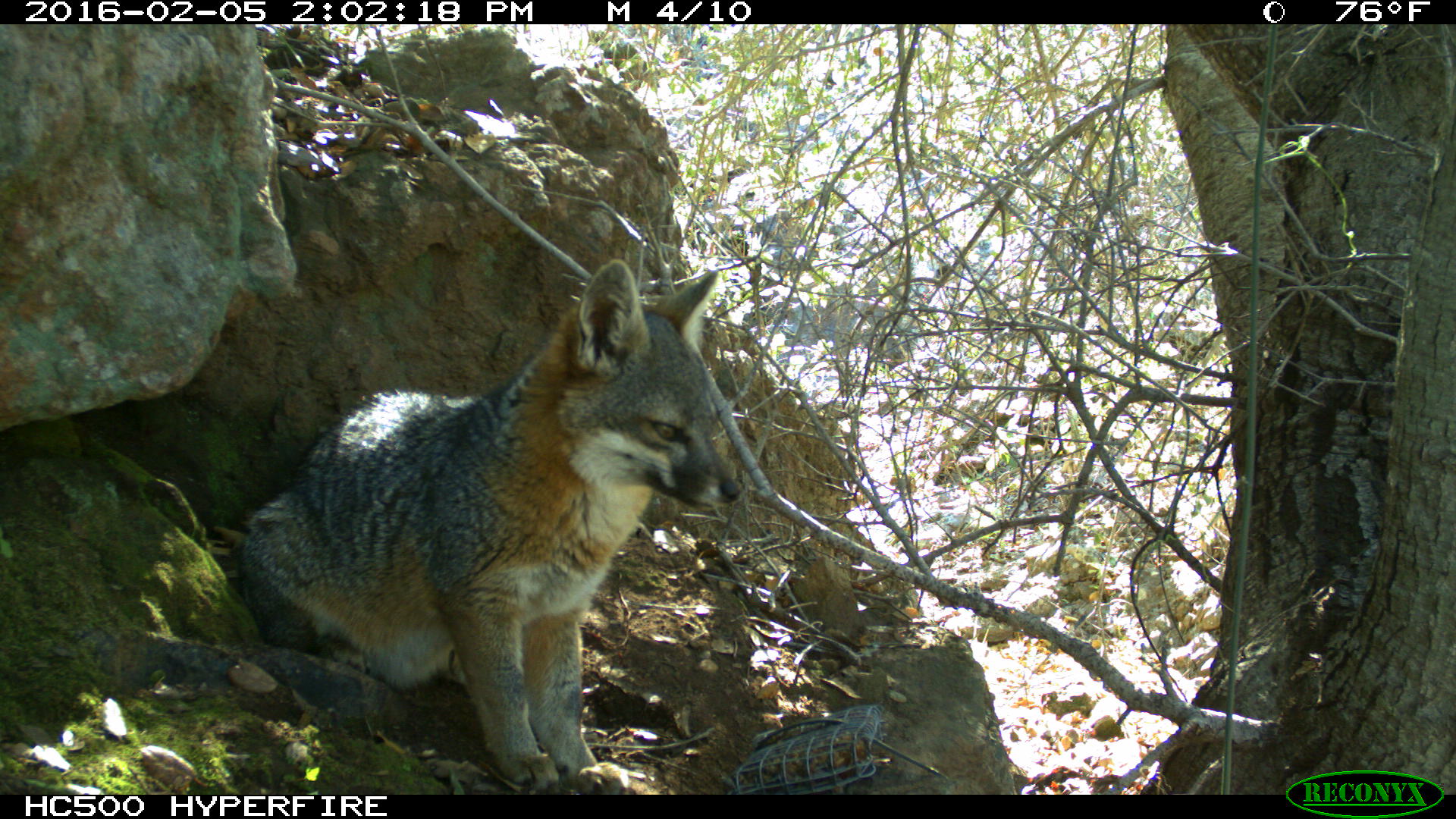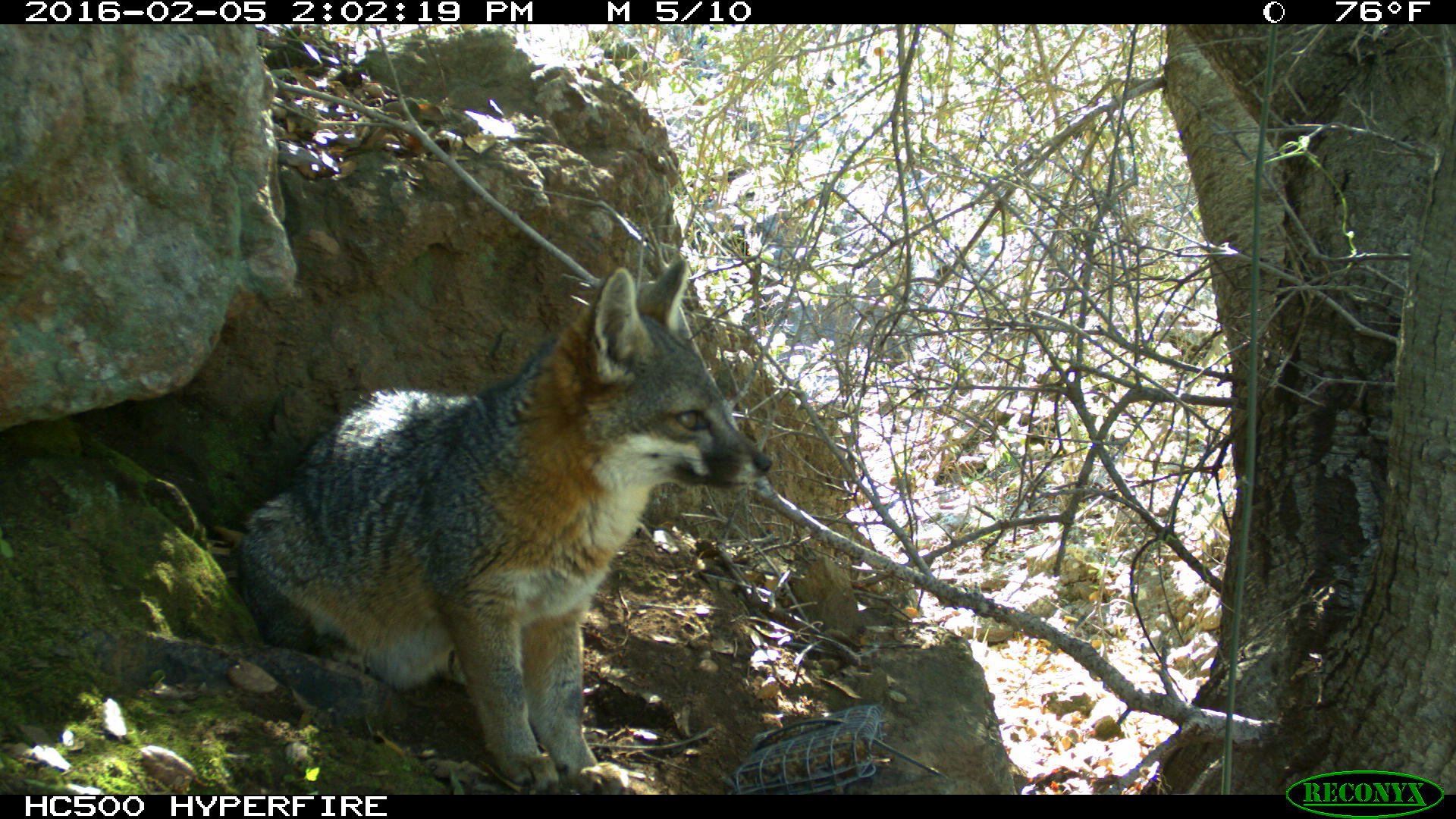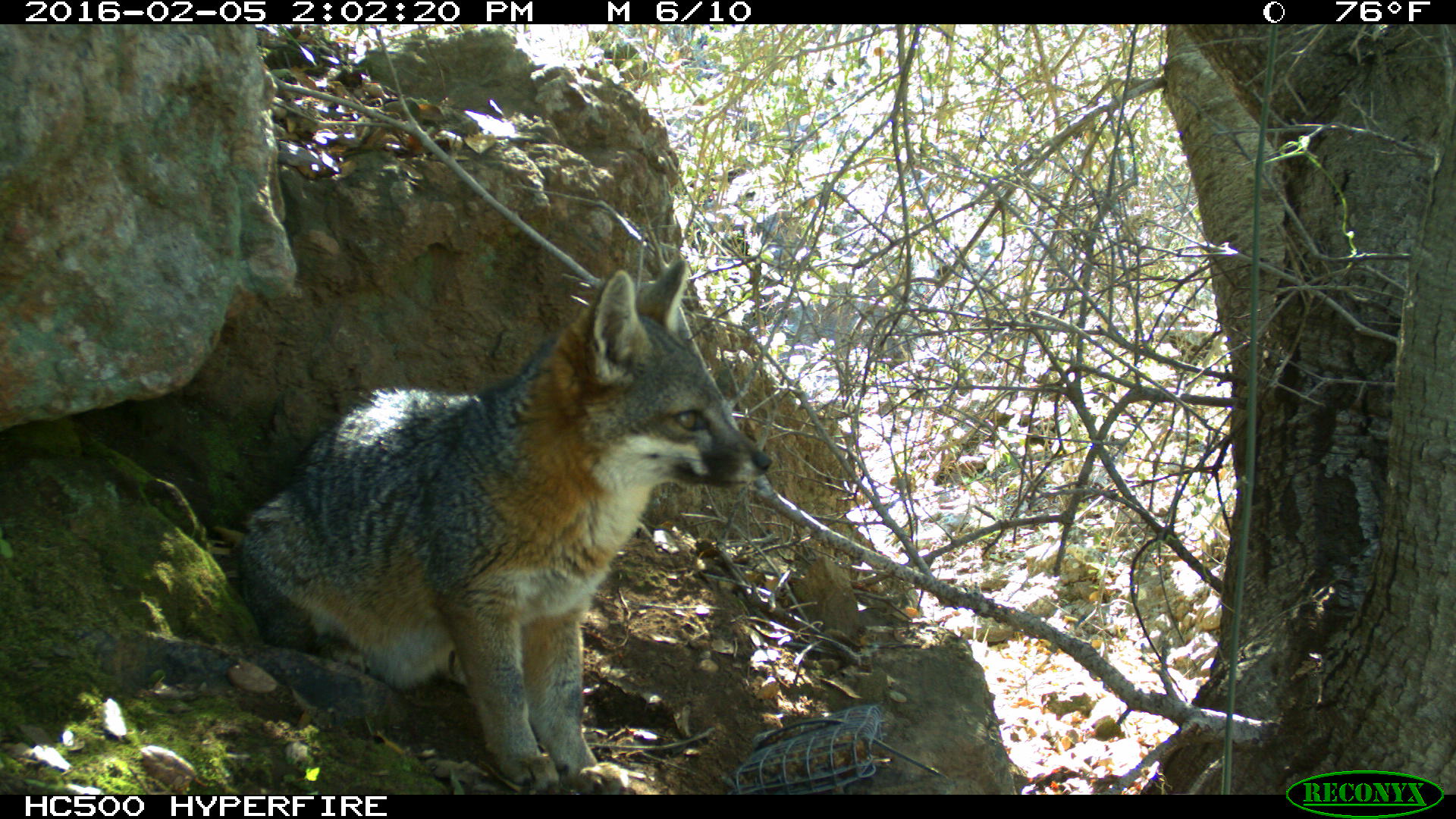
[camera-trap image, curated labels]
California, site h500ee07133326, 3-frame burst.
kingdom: Animalia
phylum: Chordata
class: Mammalia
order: Carnivora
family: Canidae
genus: Urocyon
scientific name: Urocyon littoralis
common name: island fox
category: fox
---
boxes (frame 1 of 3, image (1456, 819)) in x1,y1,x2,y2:
fox: 236,256,748,794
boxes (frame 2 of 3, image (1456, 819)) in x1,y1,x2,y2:
fox: 243,260,773,795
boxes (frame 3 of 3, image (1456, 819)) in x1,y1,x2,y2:
fox: 238,260,772,794